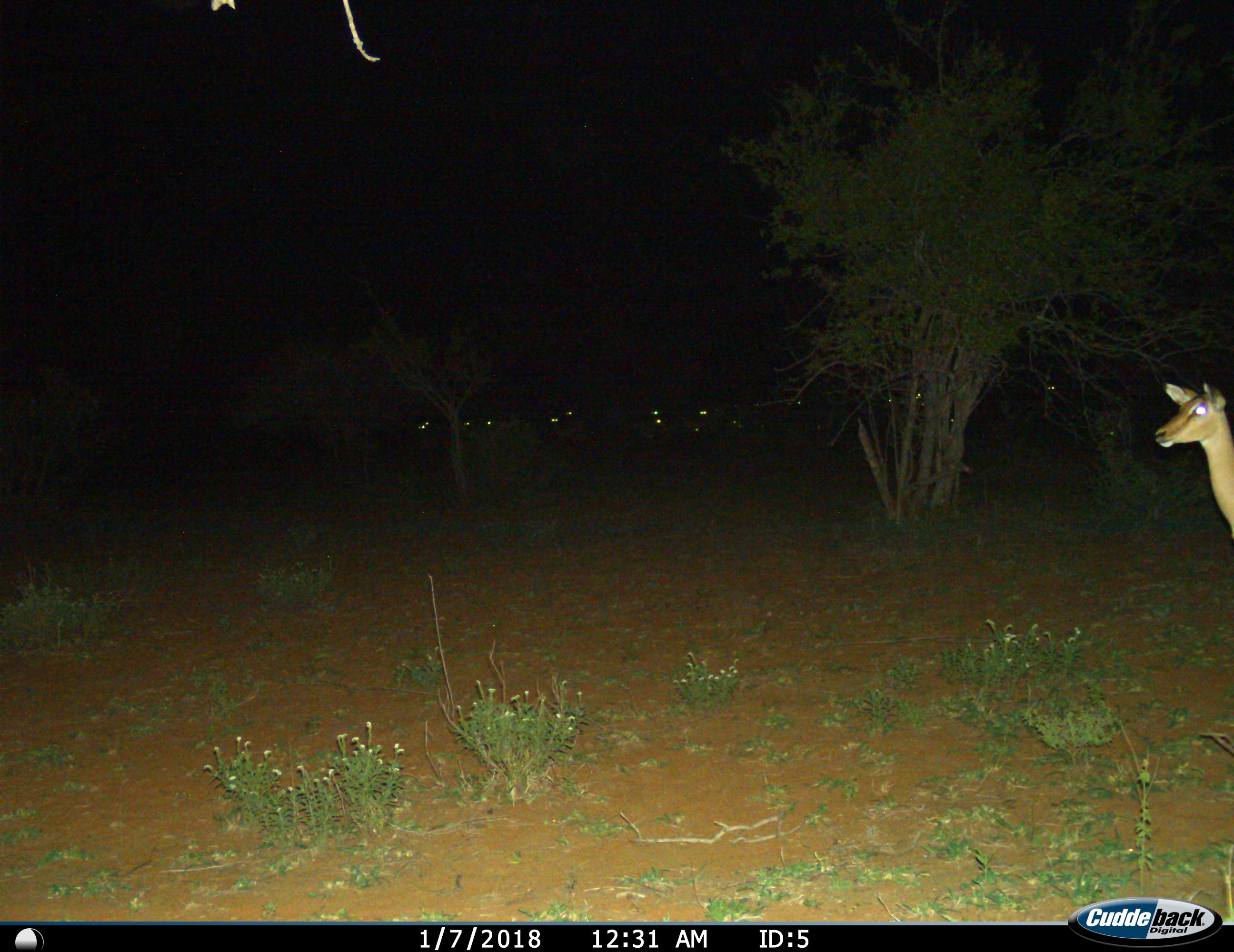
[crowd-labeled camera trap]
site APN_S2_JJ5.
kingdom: Animalia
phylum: Chordata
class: Mammalia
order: Artiodactyla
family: Bovidae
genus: Aepyceros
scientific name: Aepyceros melampus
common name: impala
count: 11-50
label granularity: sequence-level